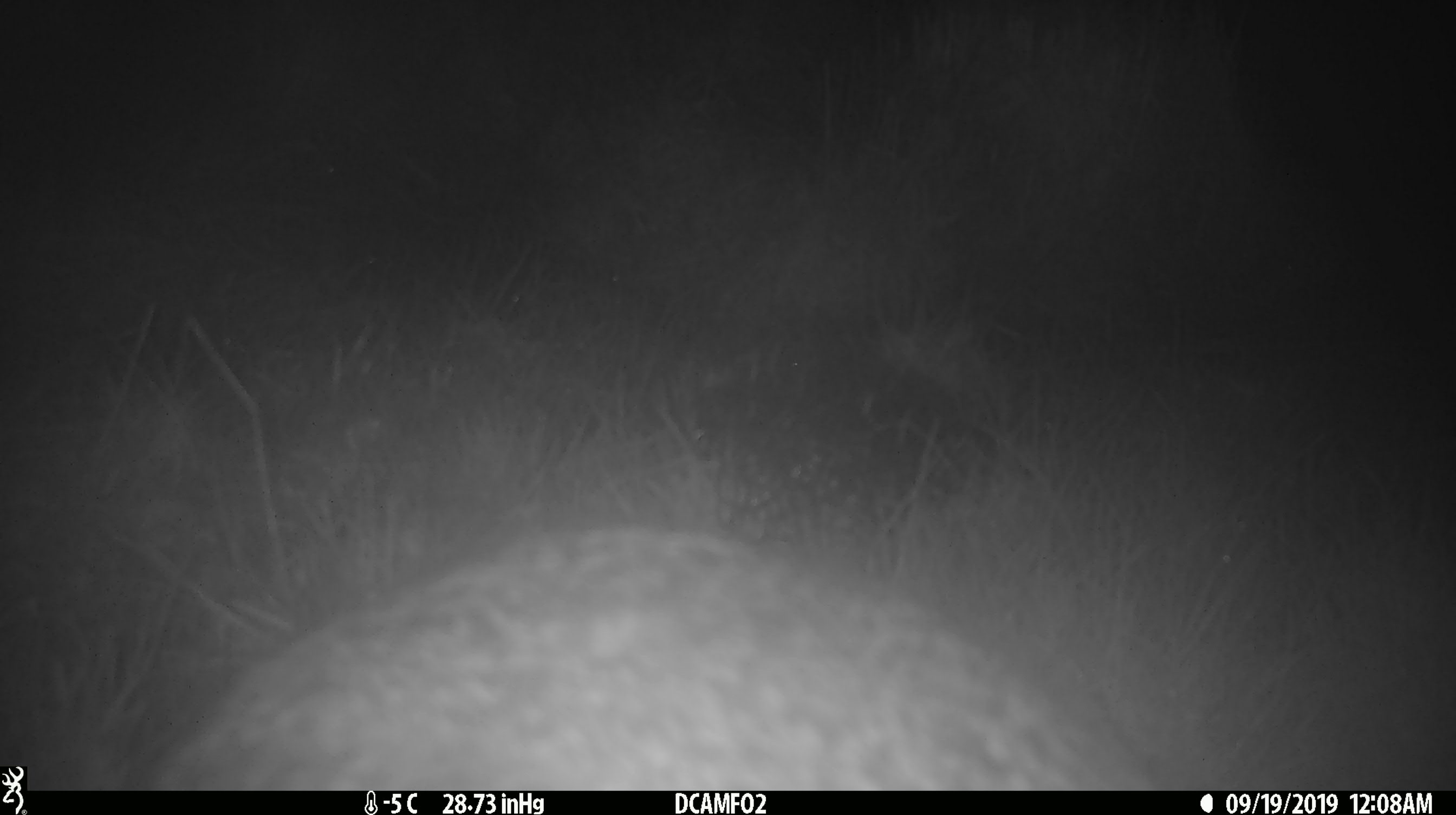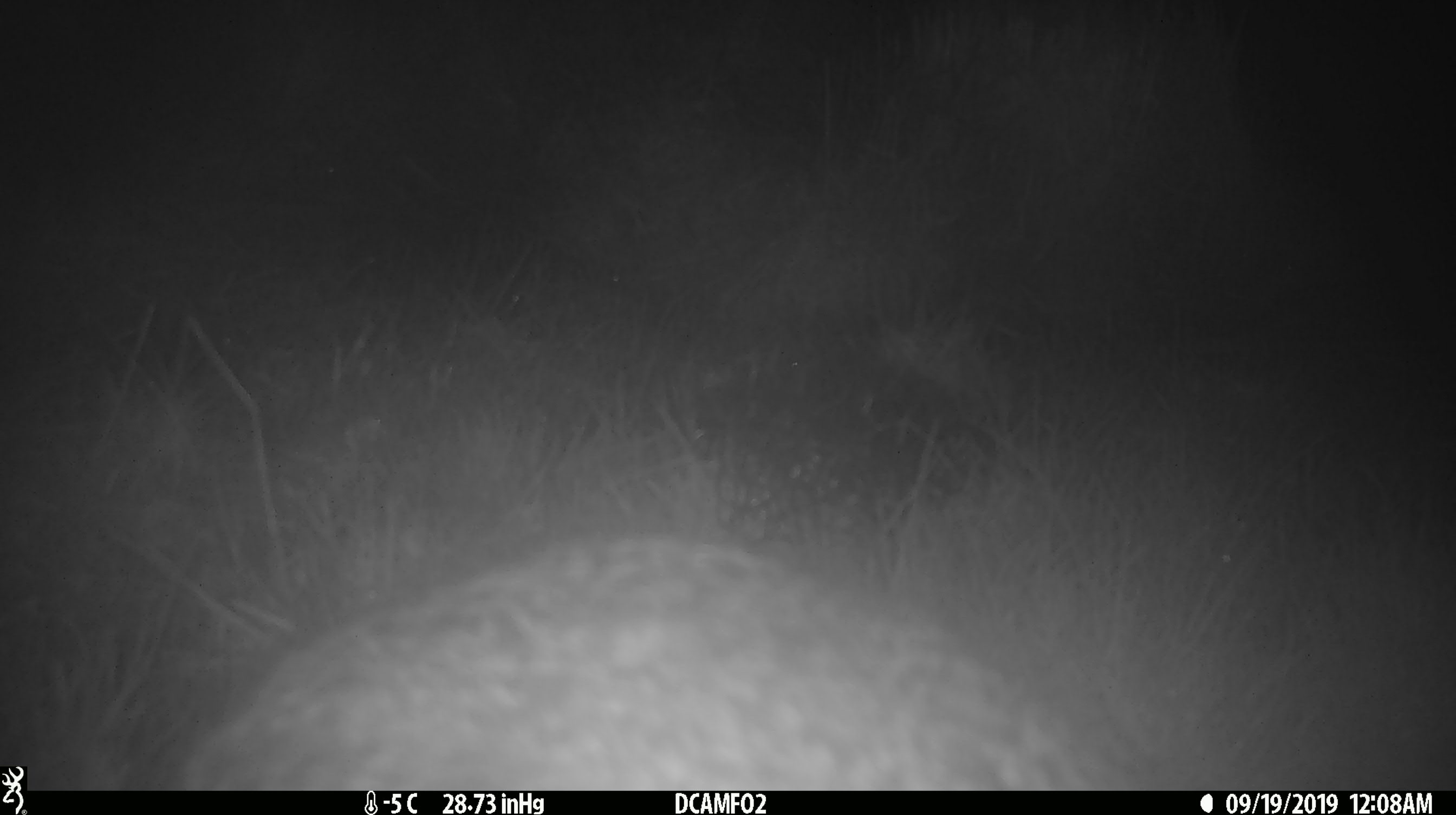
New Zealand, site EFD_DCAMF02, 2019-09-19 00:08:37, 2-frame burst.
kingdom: Animalia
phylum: Chordata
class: Mammalia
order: Diprotodontia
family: Phalangeridae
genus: Trichosurus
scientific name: Trichosurus vulpecula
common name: common brushtail possum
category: possum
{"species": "possum (common brushtail possum) (Trichosurus vulpecula)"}